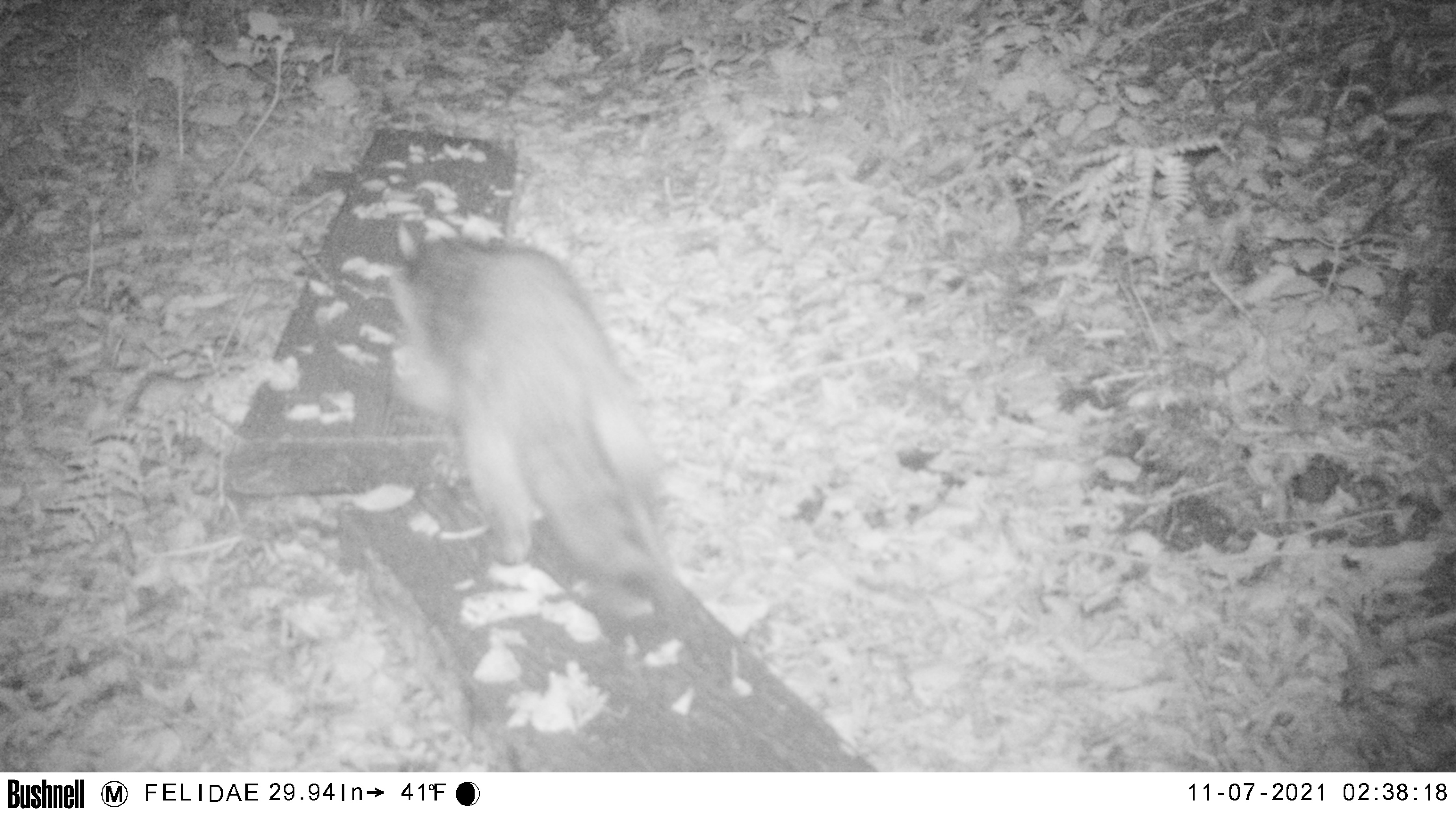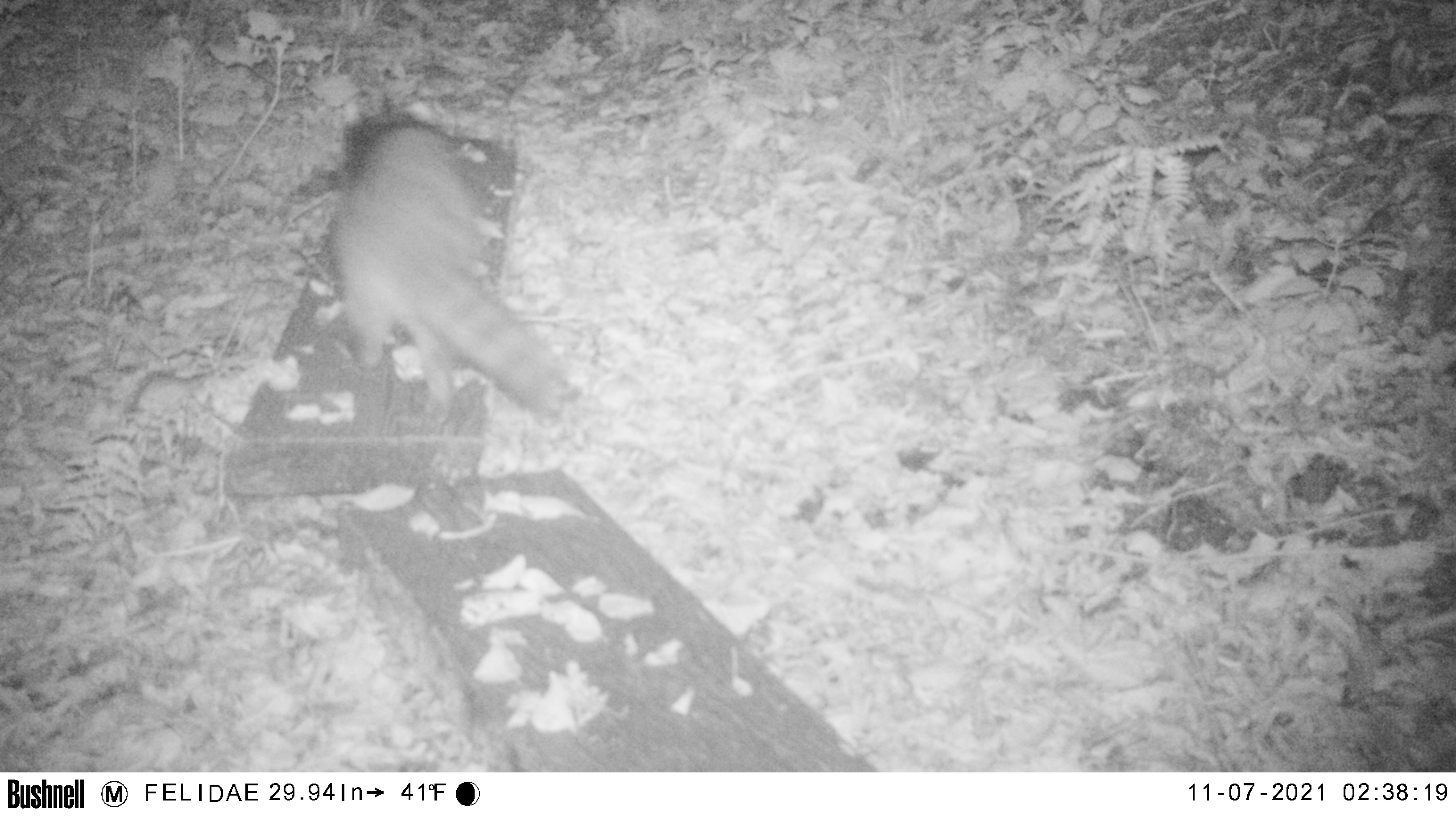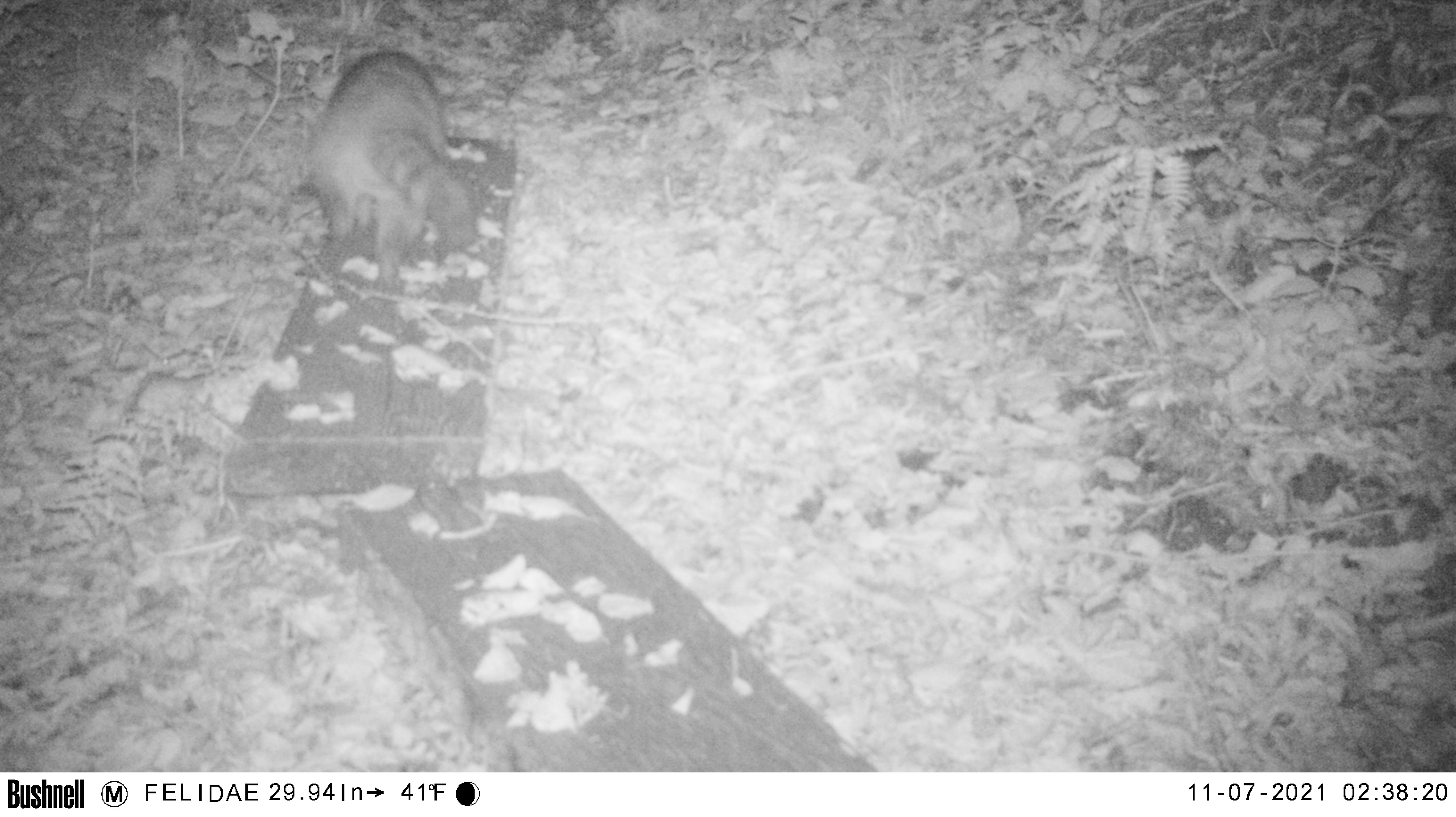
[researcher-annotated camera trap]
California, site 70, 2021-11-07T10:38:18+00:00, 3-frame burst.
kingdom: Animalia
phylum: Chordata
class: Mammalia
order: Carnivora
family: Procyonidae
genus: Procyon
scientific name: Procyon lotor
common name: raccoon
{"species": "raccoon (Procyon lotor)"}